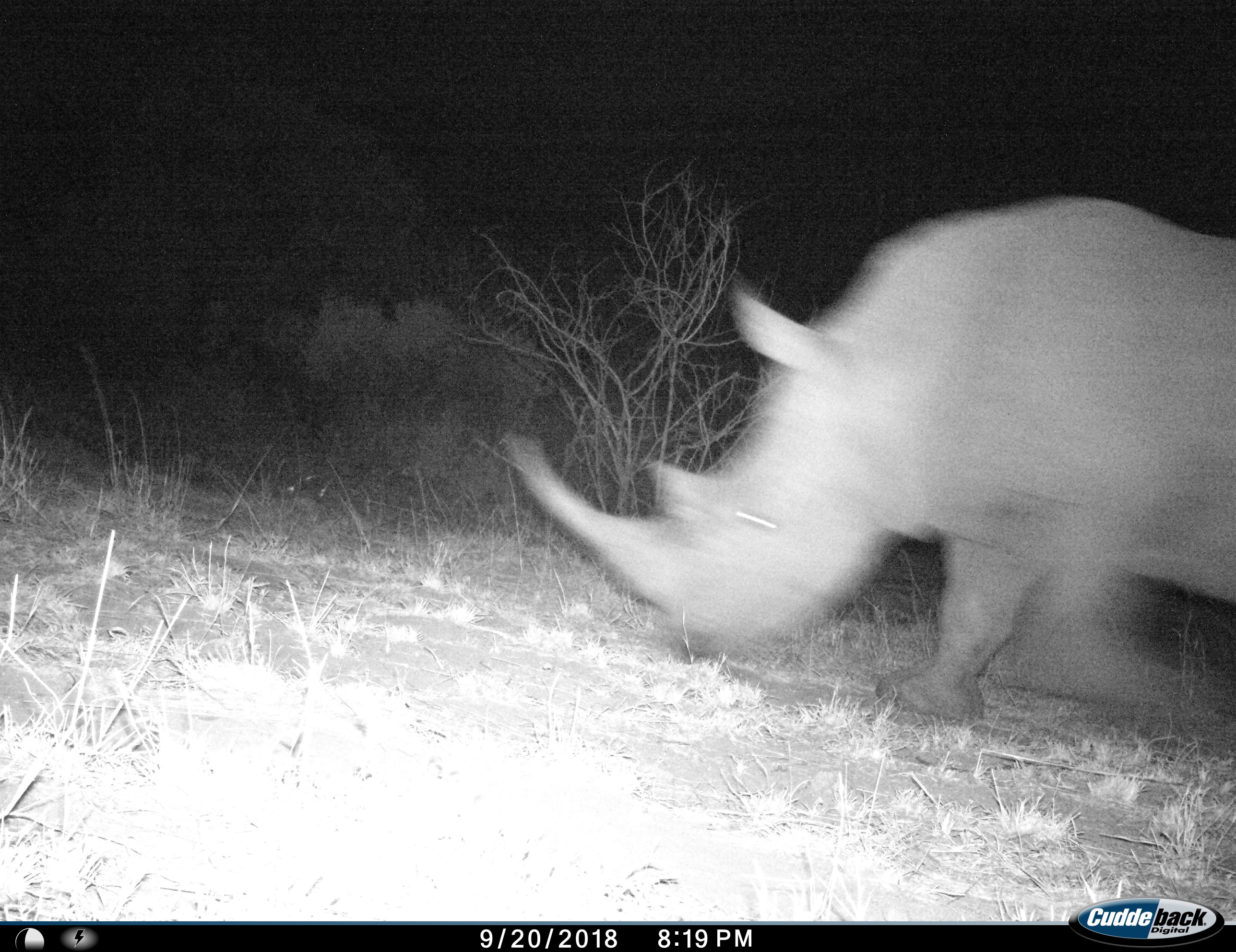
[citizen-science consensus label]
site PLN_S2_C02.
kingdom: Animalia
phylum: Chordata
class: Mammalia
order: Perissodactyla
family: Rhinocerotidae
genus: Ceratotherium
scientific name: Ceratotherium simum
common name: white rhinoceros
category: rhinoceroswhite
Rhinoceroswhite (white rhinoceros) (Ceratotherium simum), count 1. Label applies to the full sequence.